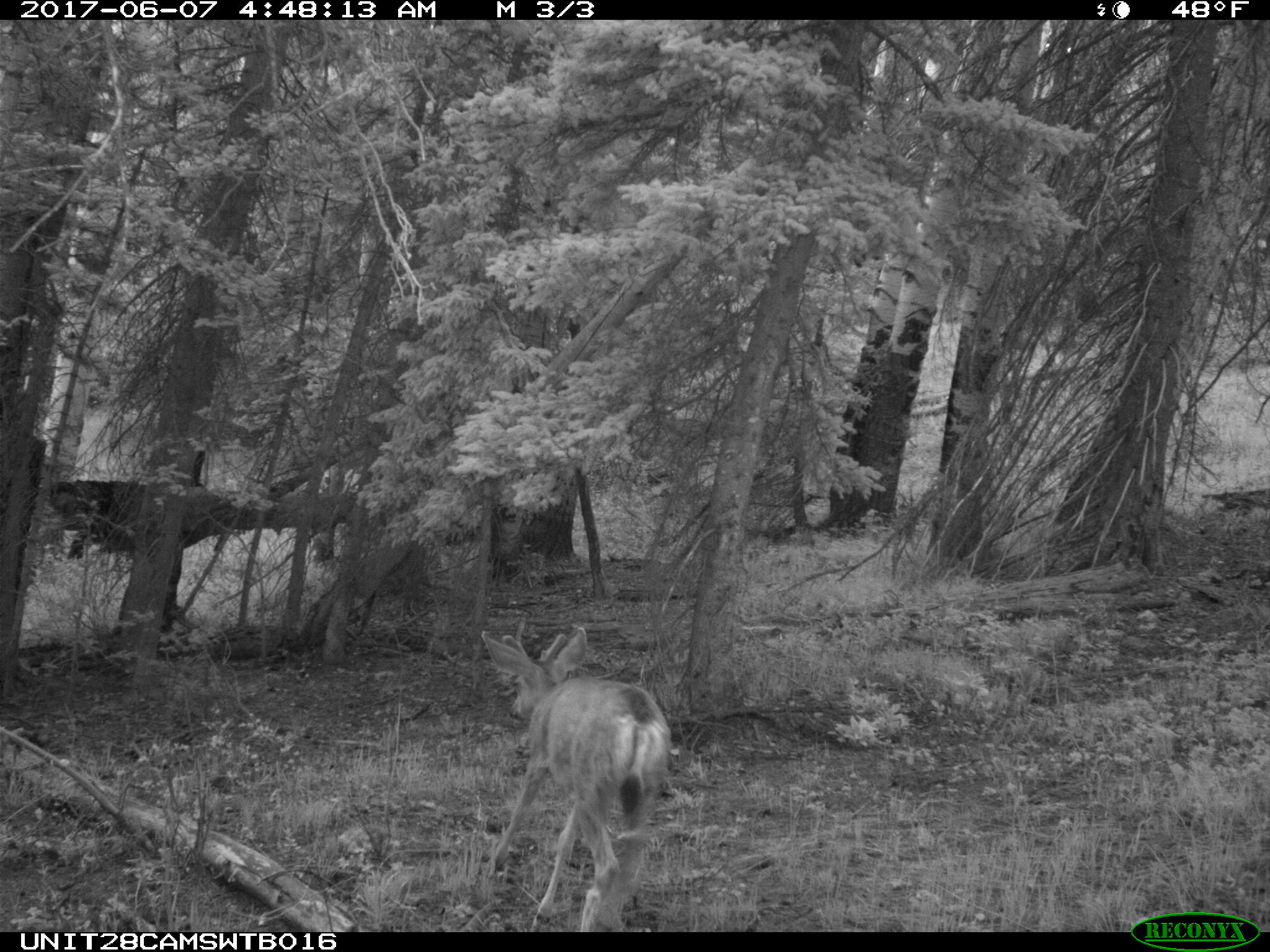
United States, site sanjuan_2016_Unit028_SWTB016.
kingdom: Animalia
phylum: Chordata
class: Mammalia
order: Artiodactyla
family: Cervidae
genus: Odocoileus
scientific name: Odocoileus hemionus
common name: mule deer